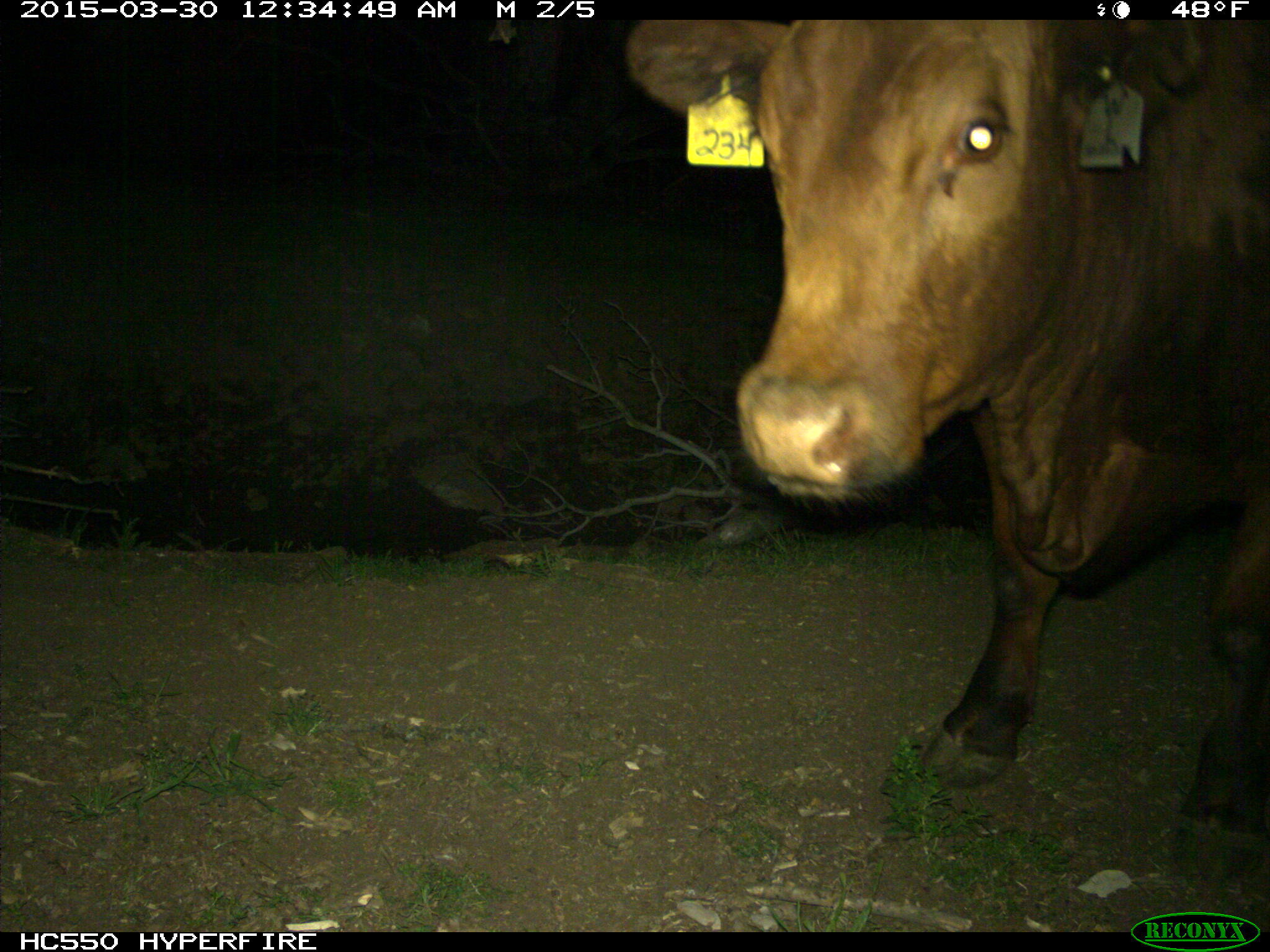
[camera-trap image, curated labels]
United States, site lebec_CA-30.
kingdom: Animalia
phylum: Chordata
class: Mammalia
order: Artiodactyla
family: Bovidae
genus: Bos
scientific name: Bos taurus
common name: domestic cow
Bos taurus (domestic cow).